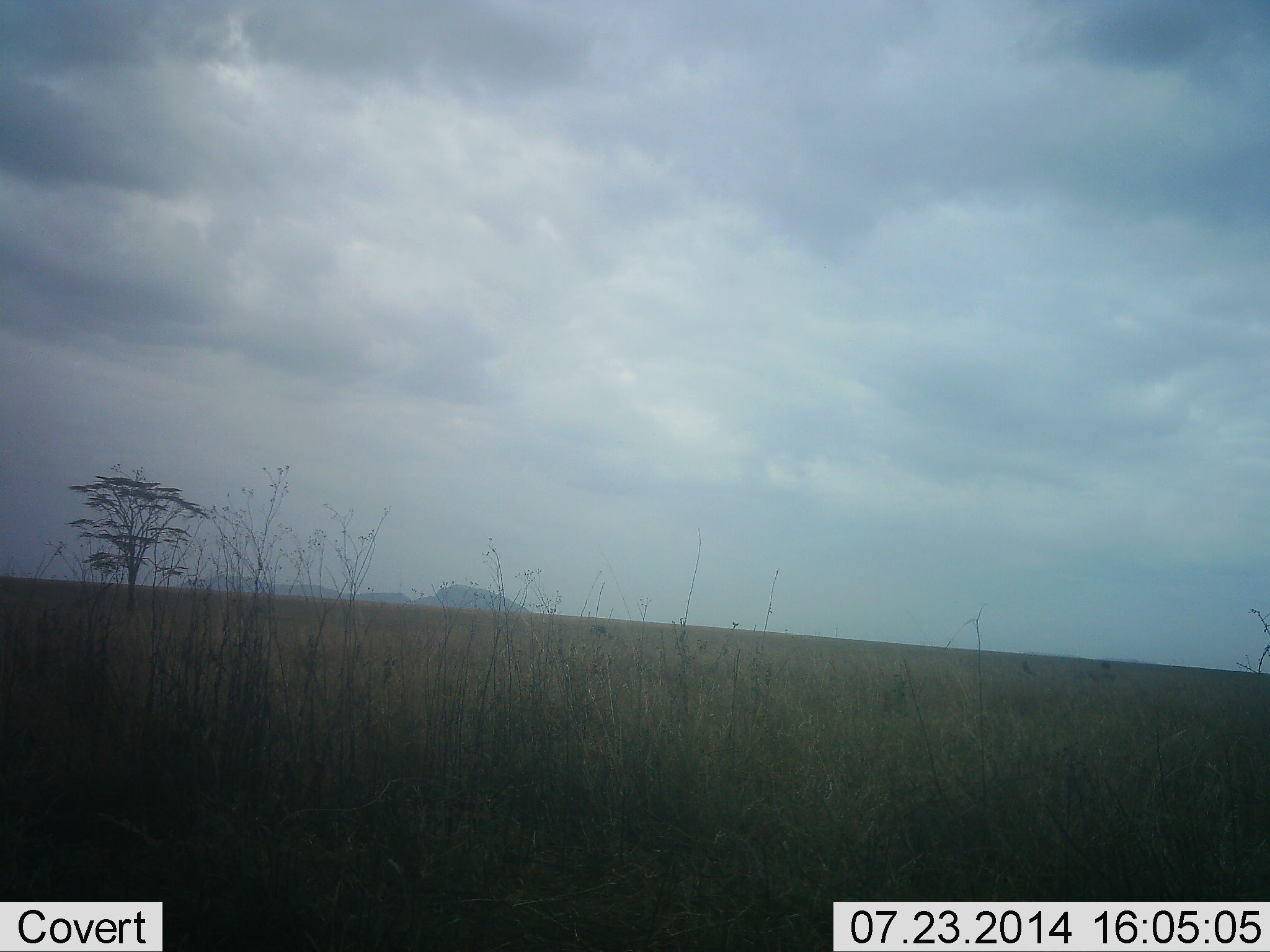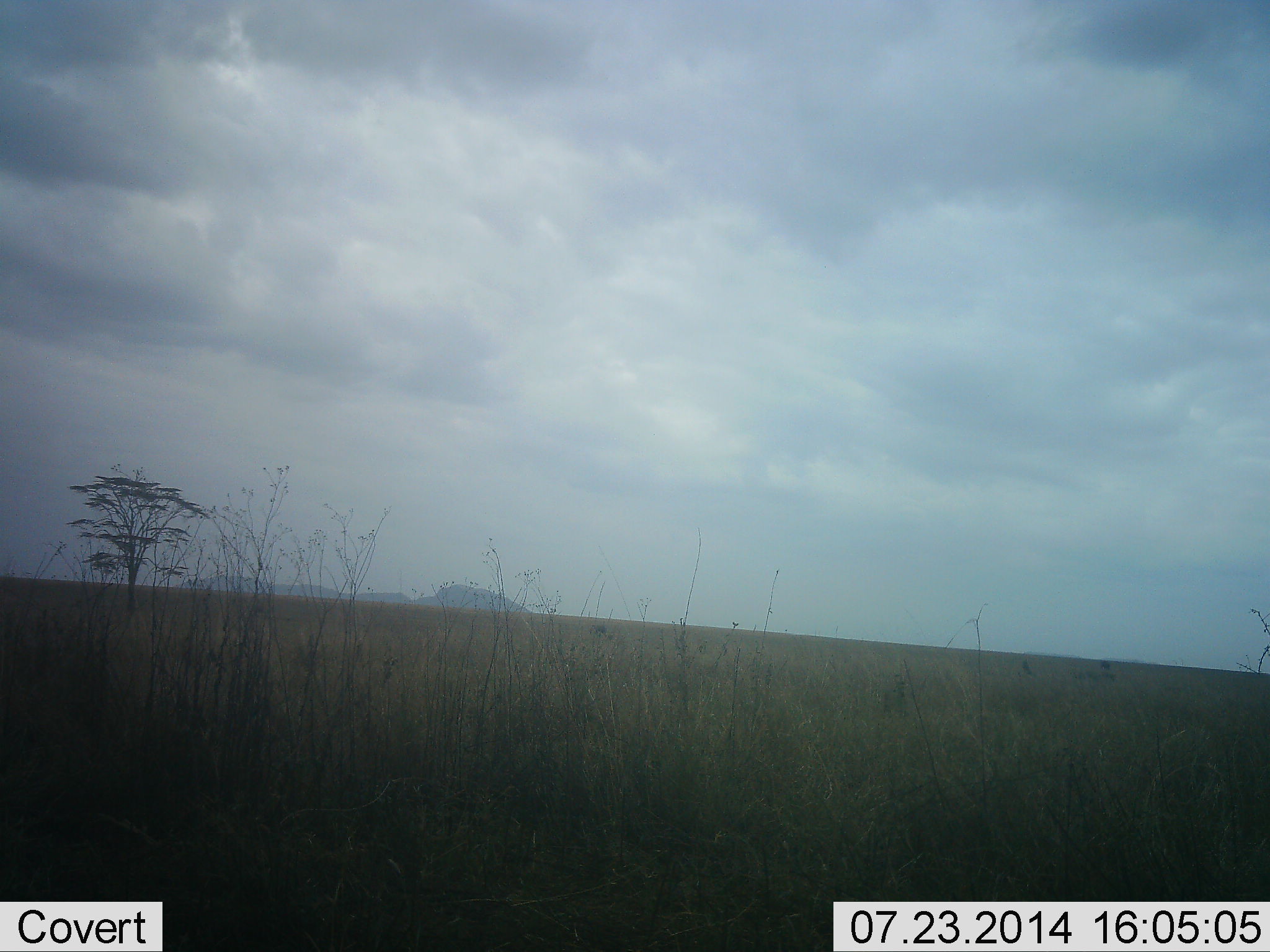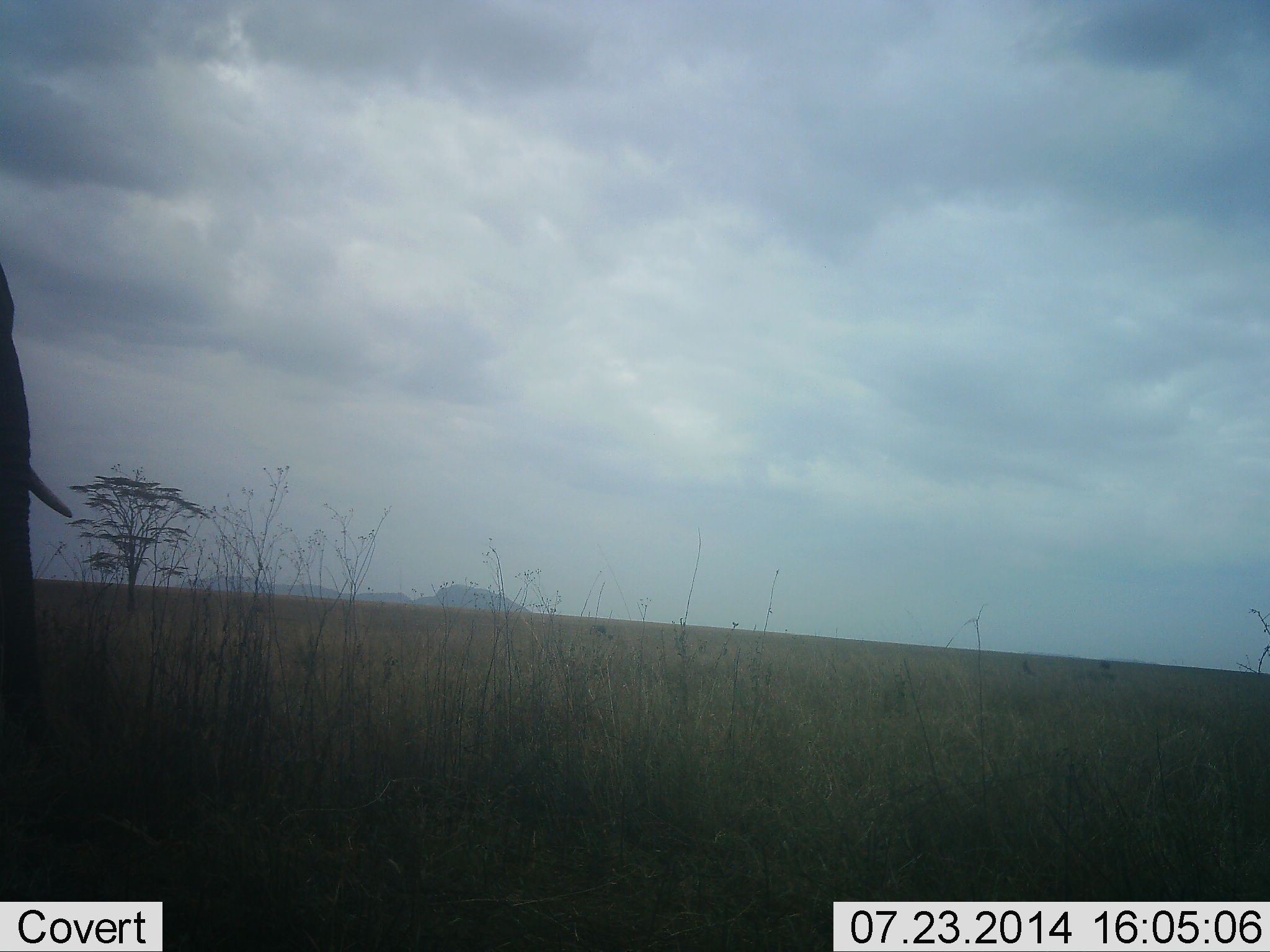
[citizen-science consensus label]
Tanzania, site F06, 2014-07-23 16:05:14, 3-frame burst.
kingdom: Animalia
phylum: Chordata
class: Mammalia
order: Proboscidea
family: Elephantidae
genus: Loxodonta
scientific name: Loxodonta africana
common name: african bush elephant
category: elephant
Elephant (african bush elephant) (Loxodonta africana), count 1. Behavior (volunteer vote fractions): standing 10%, resting 0%, moving 90%, interacting 0%. Young present (vote fraction): 0%. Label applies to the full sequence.